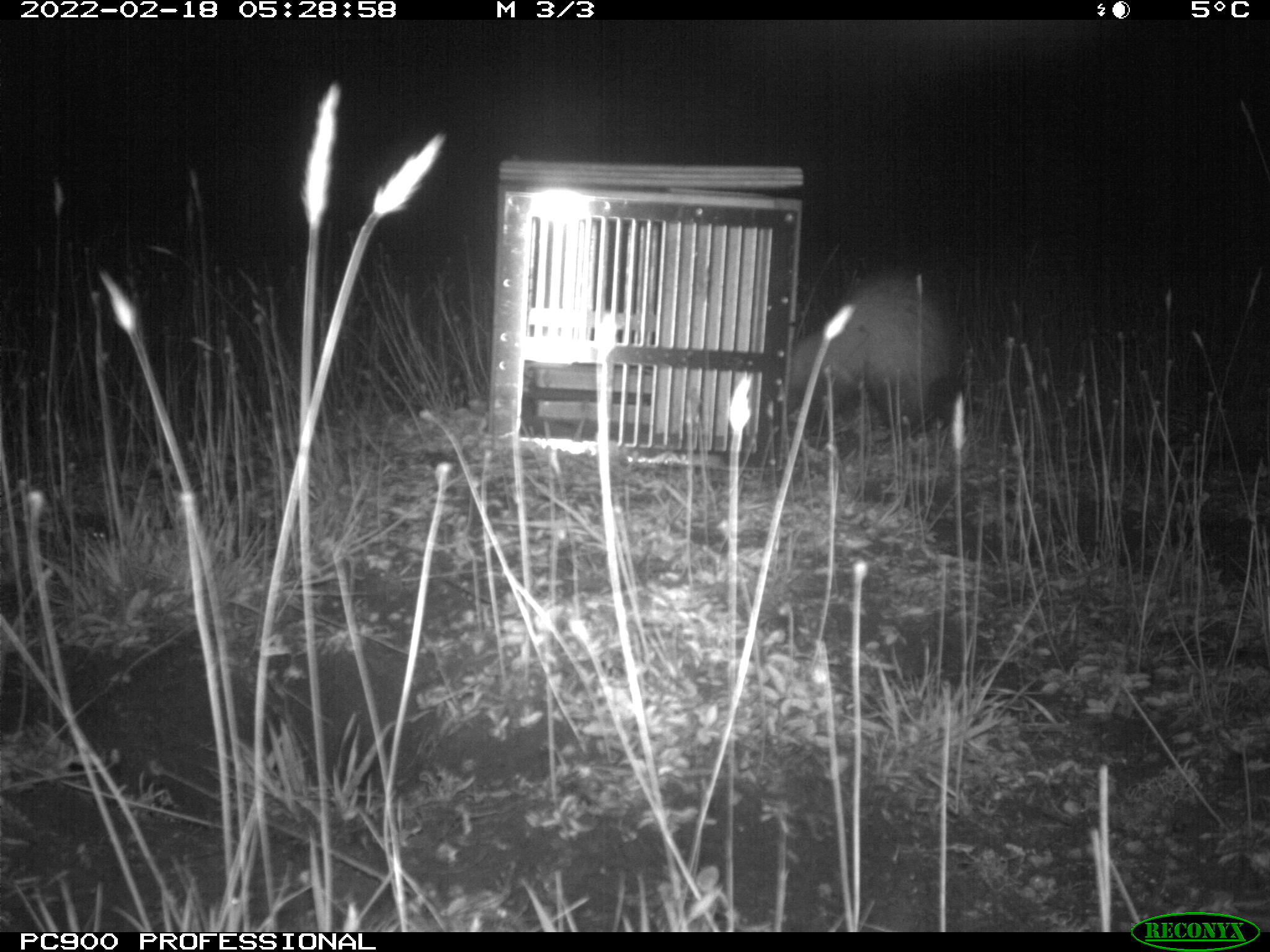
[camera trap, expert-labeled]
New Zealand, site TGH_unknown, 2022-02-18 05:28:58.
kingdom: Animalia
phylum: Chordata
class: Mammalia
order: Carnivora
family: Mustelidae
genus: Mustela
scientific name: Mustela furo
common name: ferret